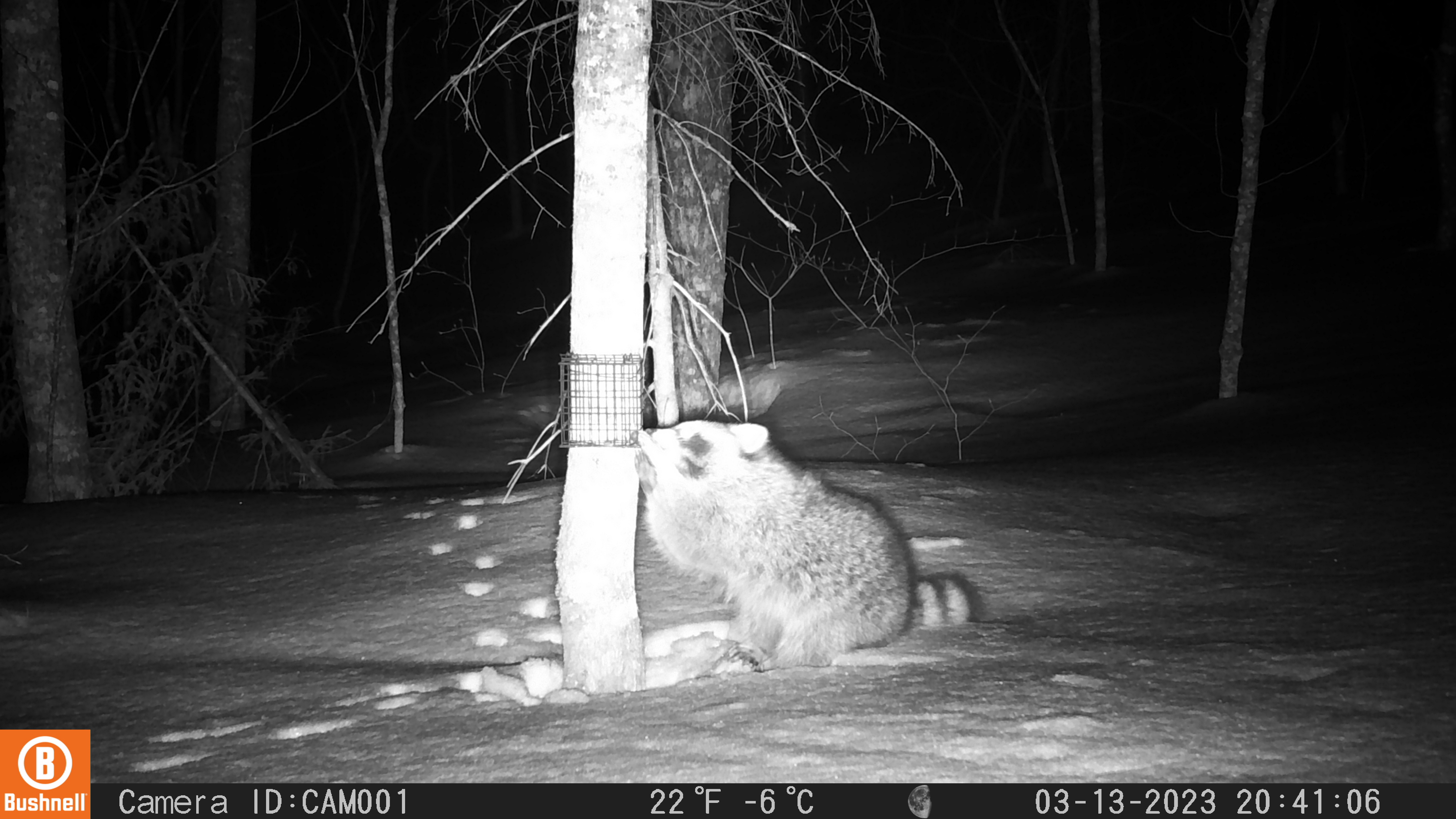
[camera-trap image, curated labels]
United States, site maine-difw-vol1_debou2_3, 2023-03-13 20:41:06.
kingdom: Animalia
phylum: Chordata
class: Mammalia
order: Carnivora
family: Procyonidae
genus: Procyon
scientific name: Procyon lotor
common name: raccoon